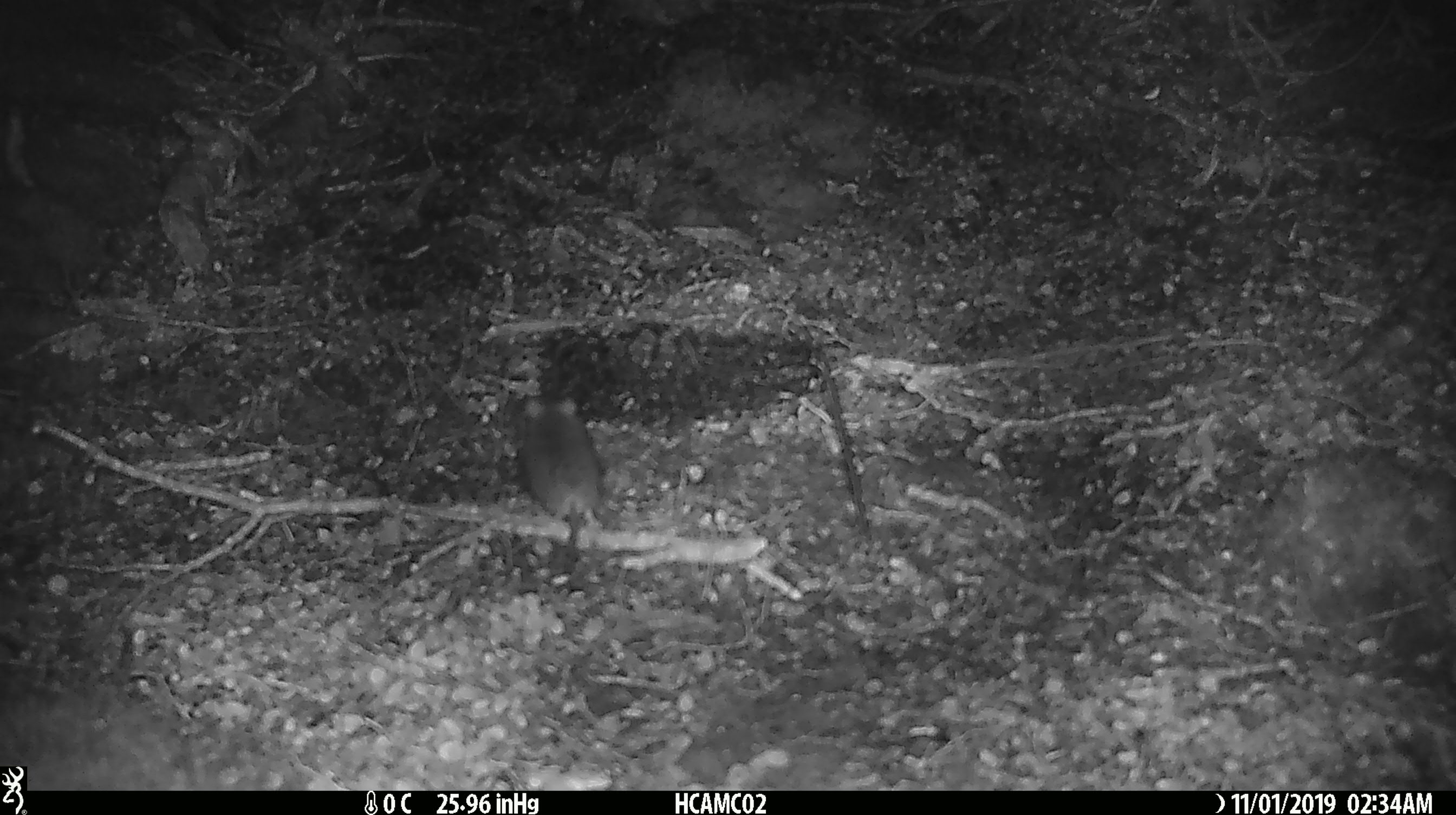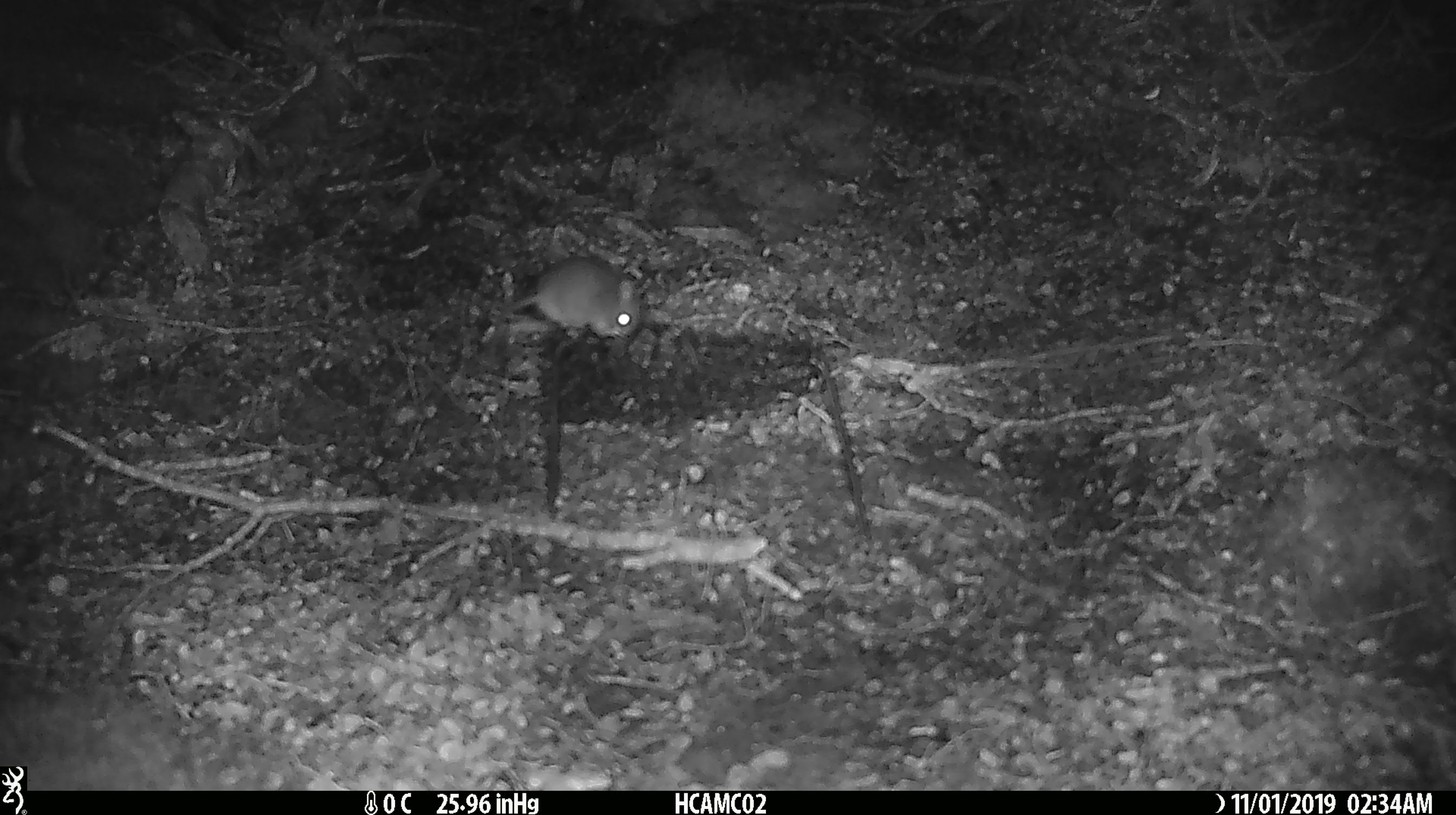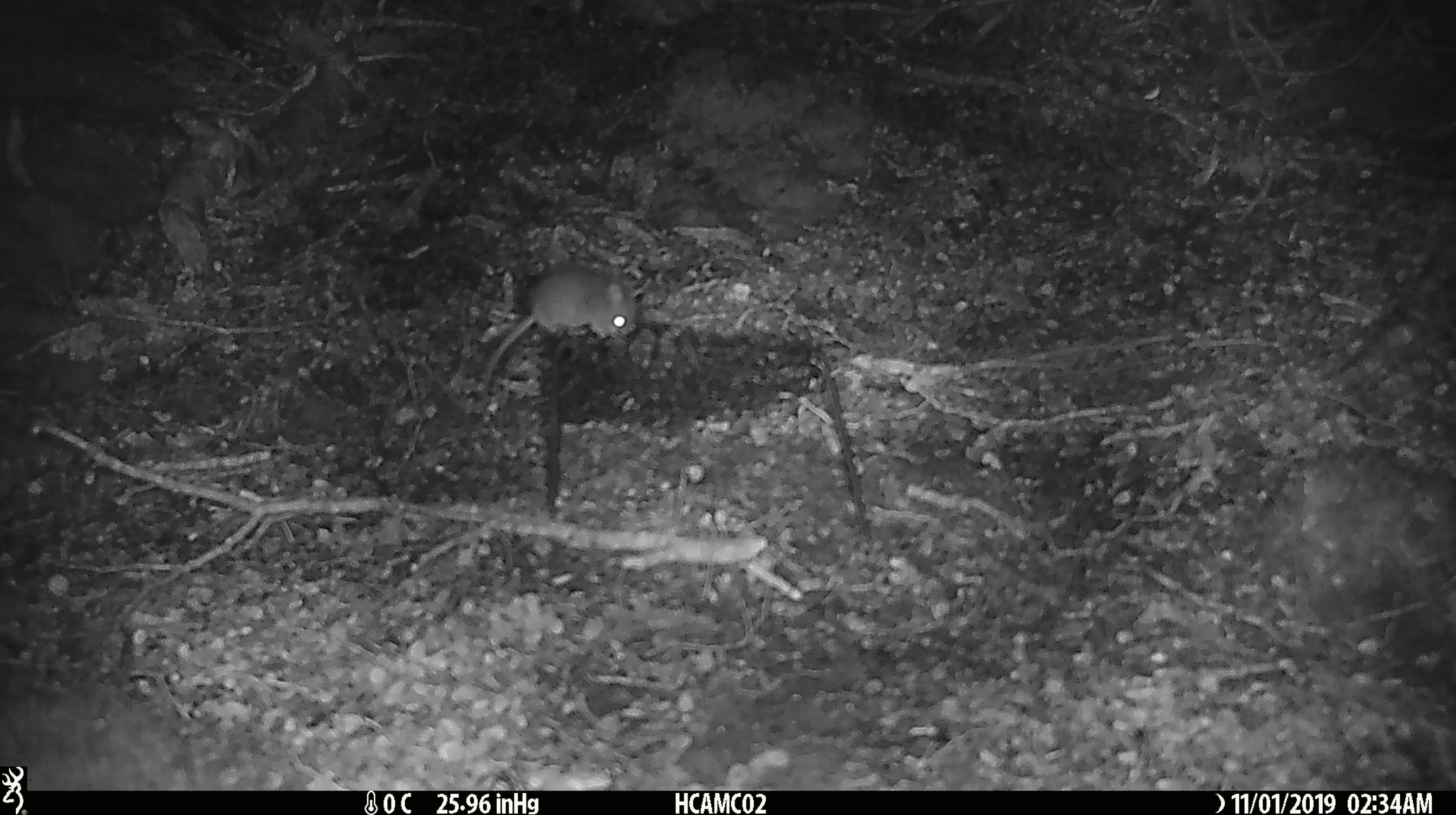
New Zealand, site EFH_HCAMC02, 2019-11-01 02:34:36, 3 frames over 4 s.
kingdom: Animalia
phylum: Chordata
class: Mammalia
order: Rodentia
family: Muridae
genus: Mus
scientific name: Mus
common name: mouse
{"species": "mouse (Mus)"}